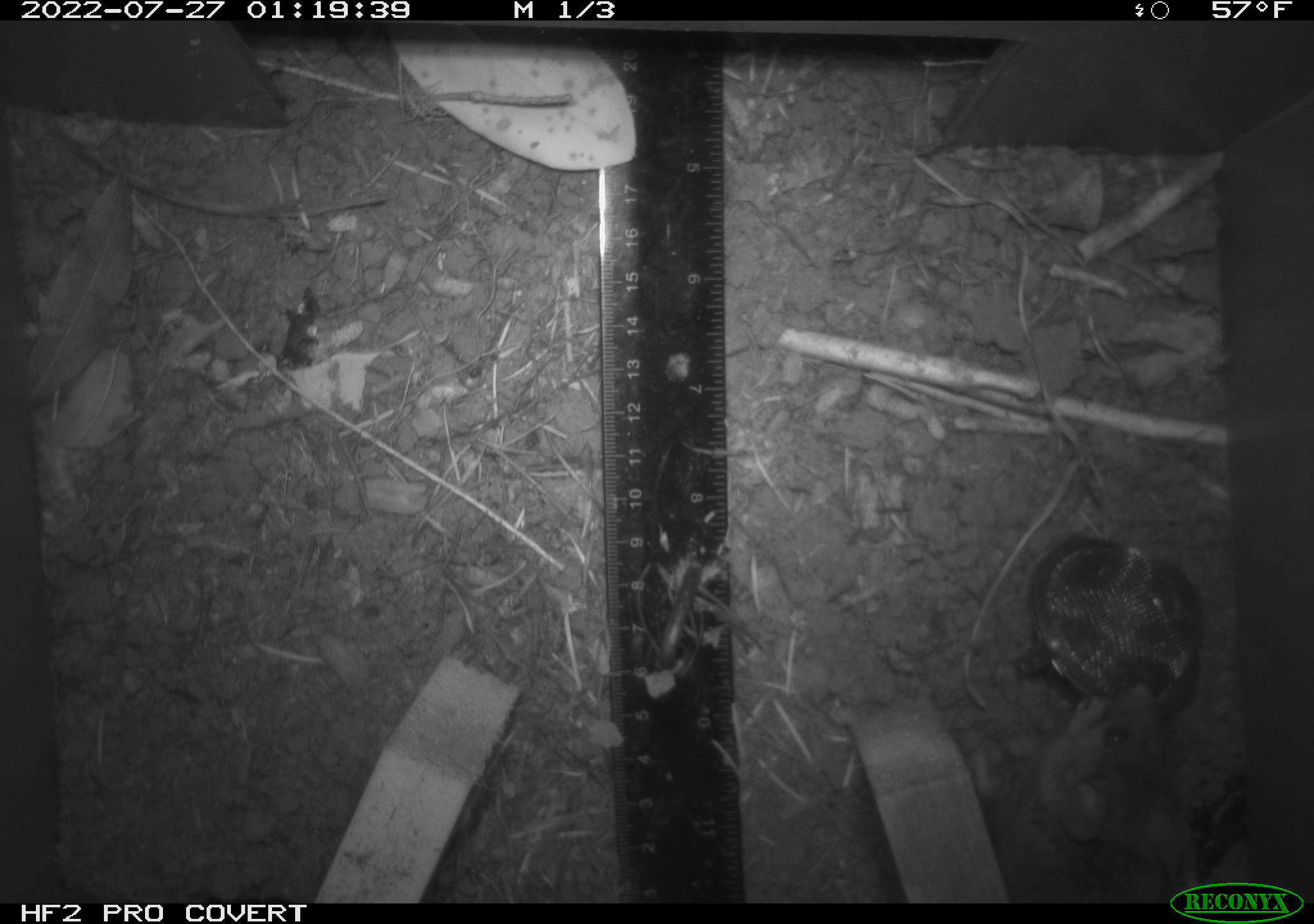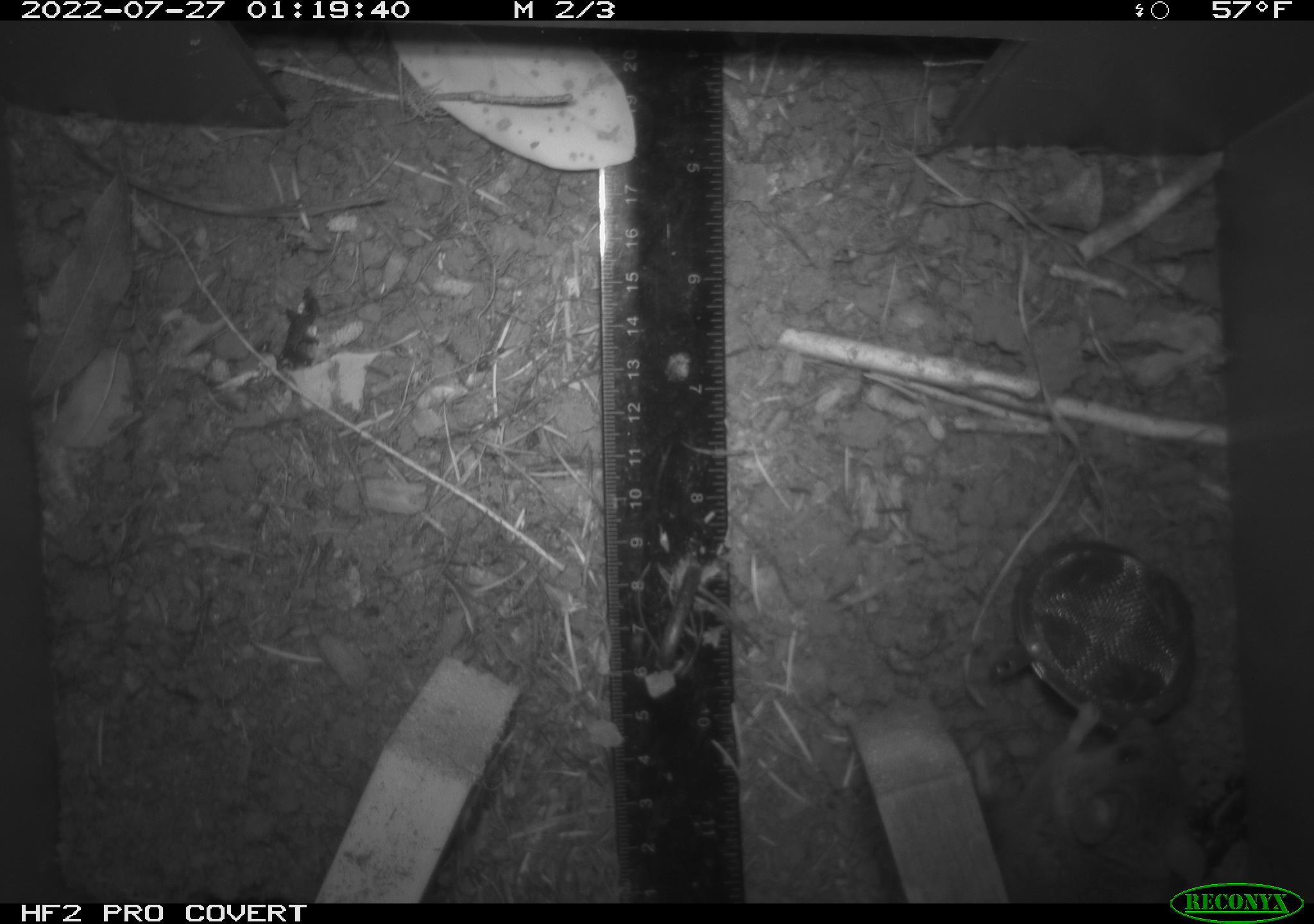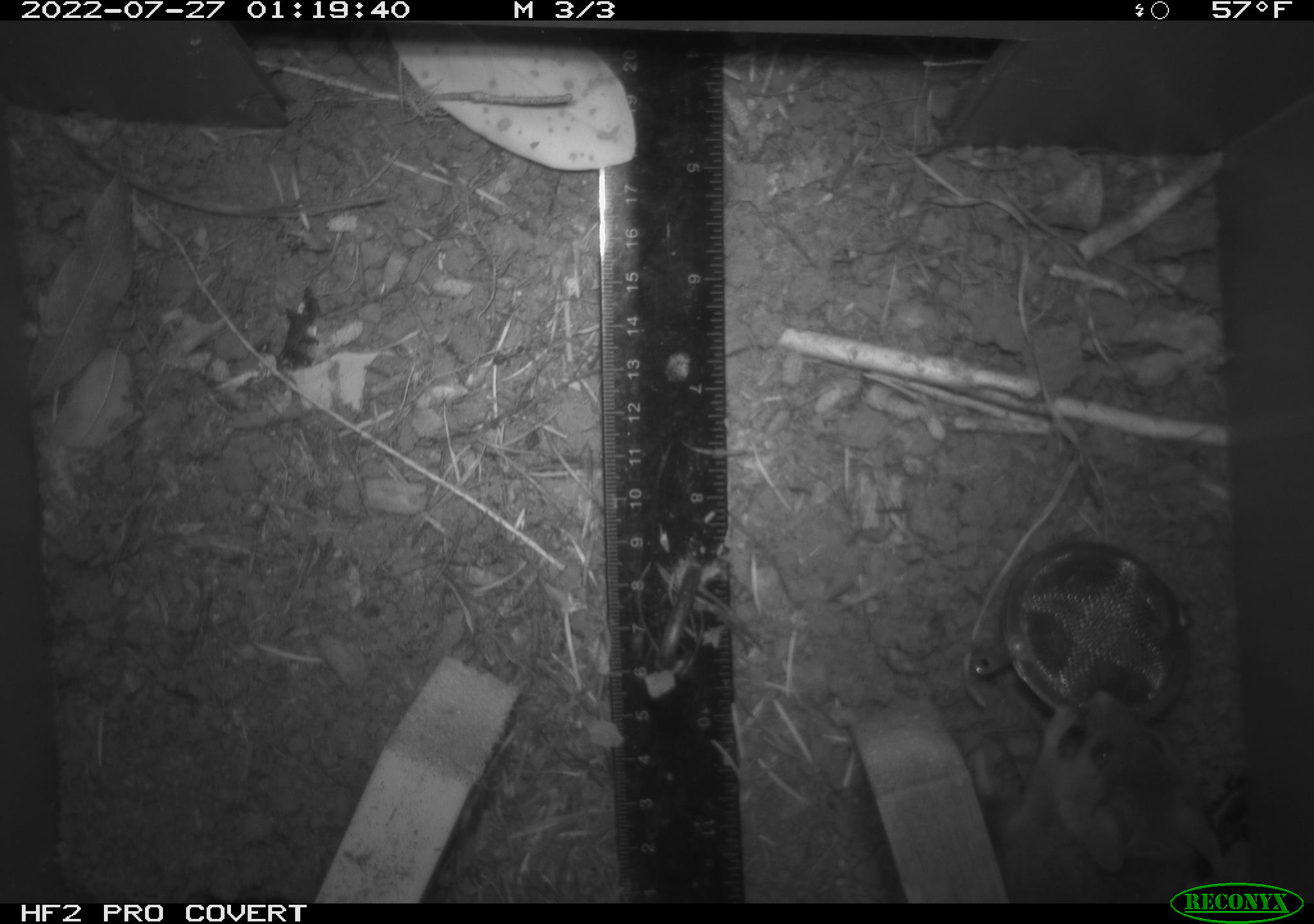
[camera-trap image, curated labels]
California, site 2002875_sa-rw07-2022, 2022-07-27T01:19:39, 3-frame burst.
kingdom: Animalia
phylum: Chordata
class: Mammalia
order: Rodentia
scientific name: Rodentia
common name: mouse species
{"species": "mouse species (Rodentia)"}